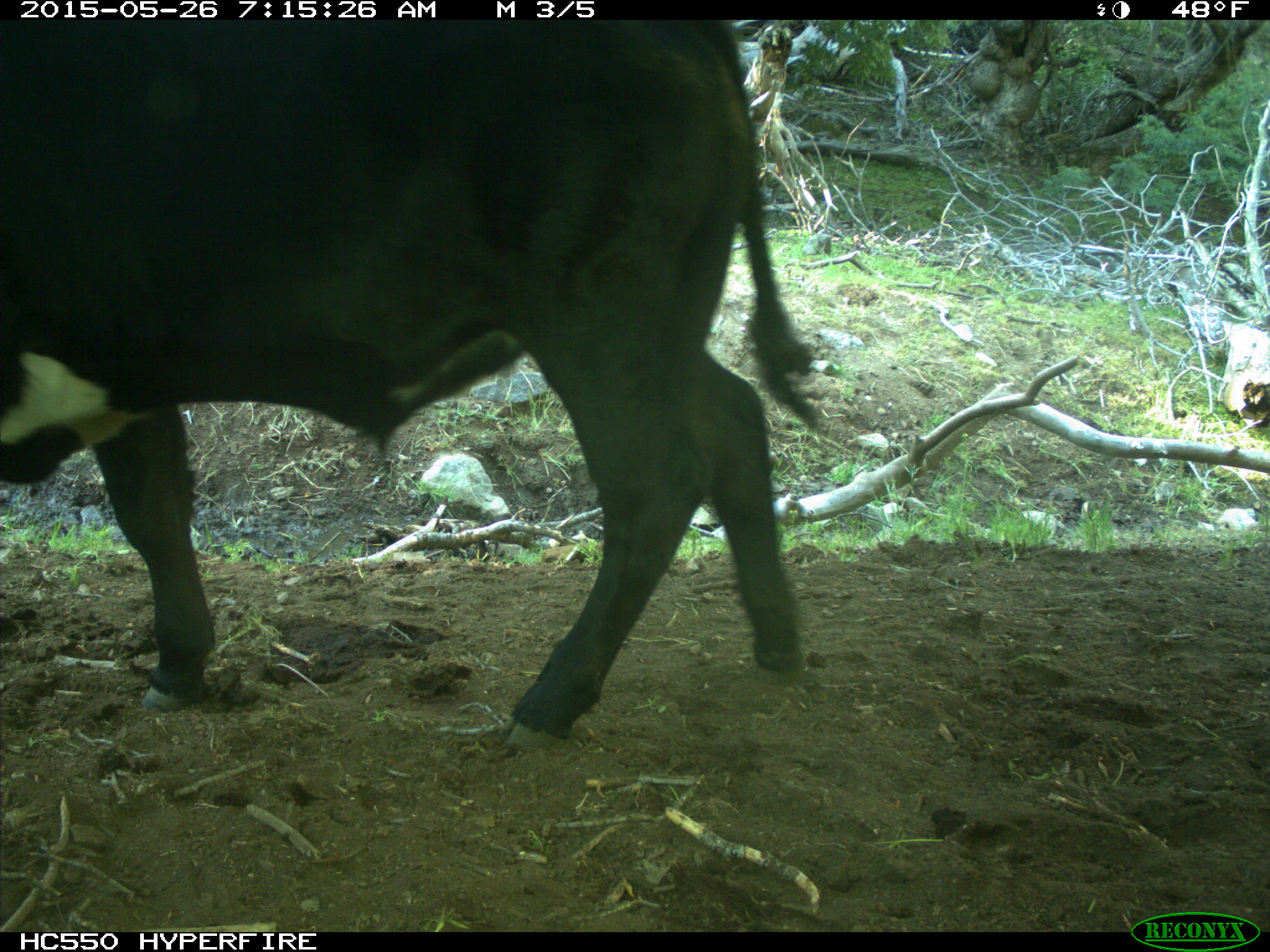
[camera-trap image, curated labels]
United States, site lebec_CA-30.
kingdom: Animalia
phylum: Chordata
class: Mammalia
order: Artiodactyla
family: Bovidae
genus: Bos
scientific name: Bos taurus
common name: domestic cow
Bos taurus (domestic cow).